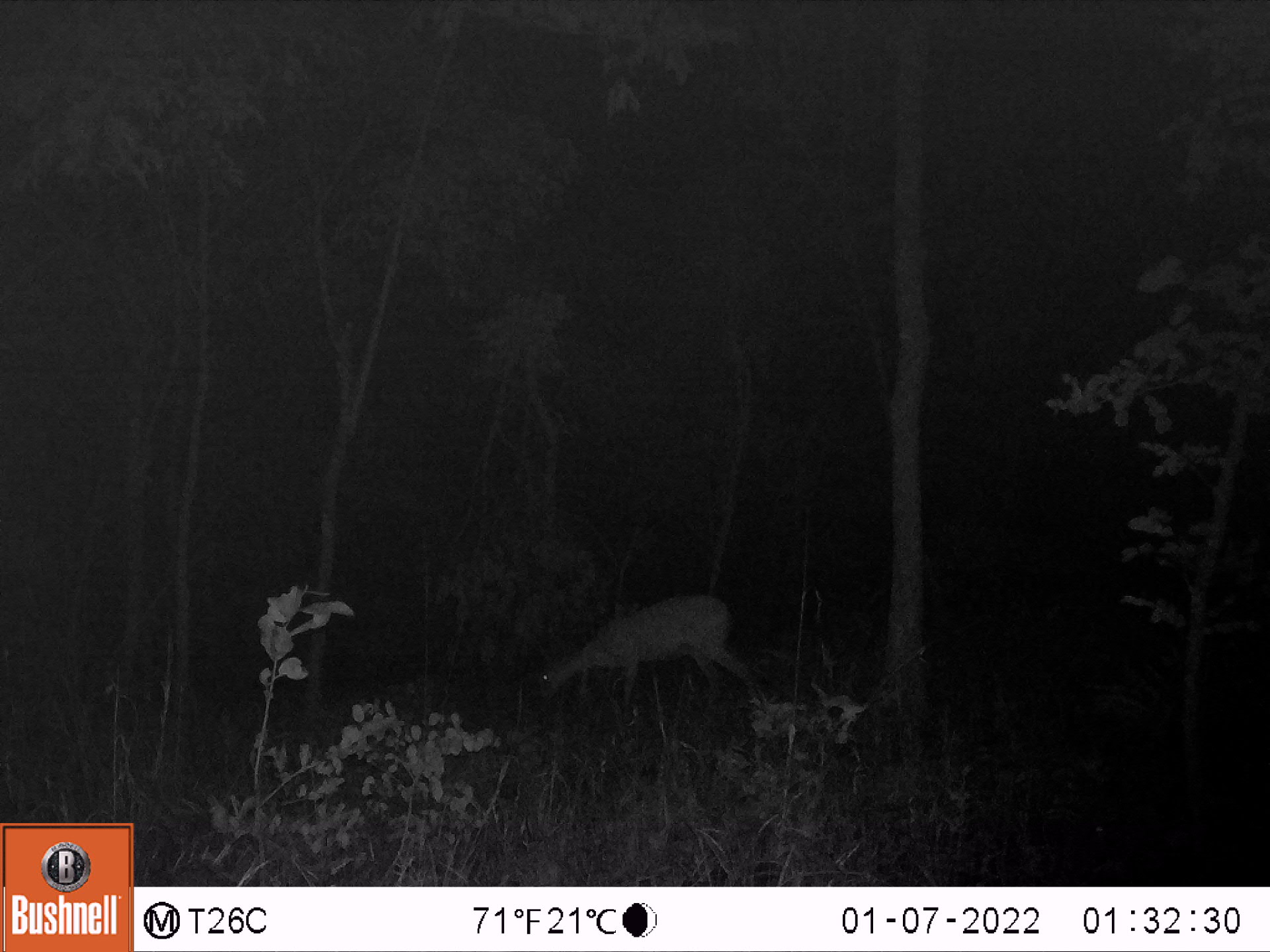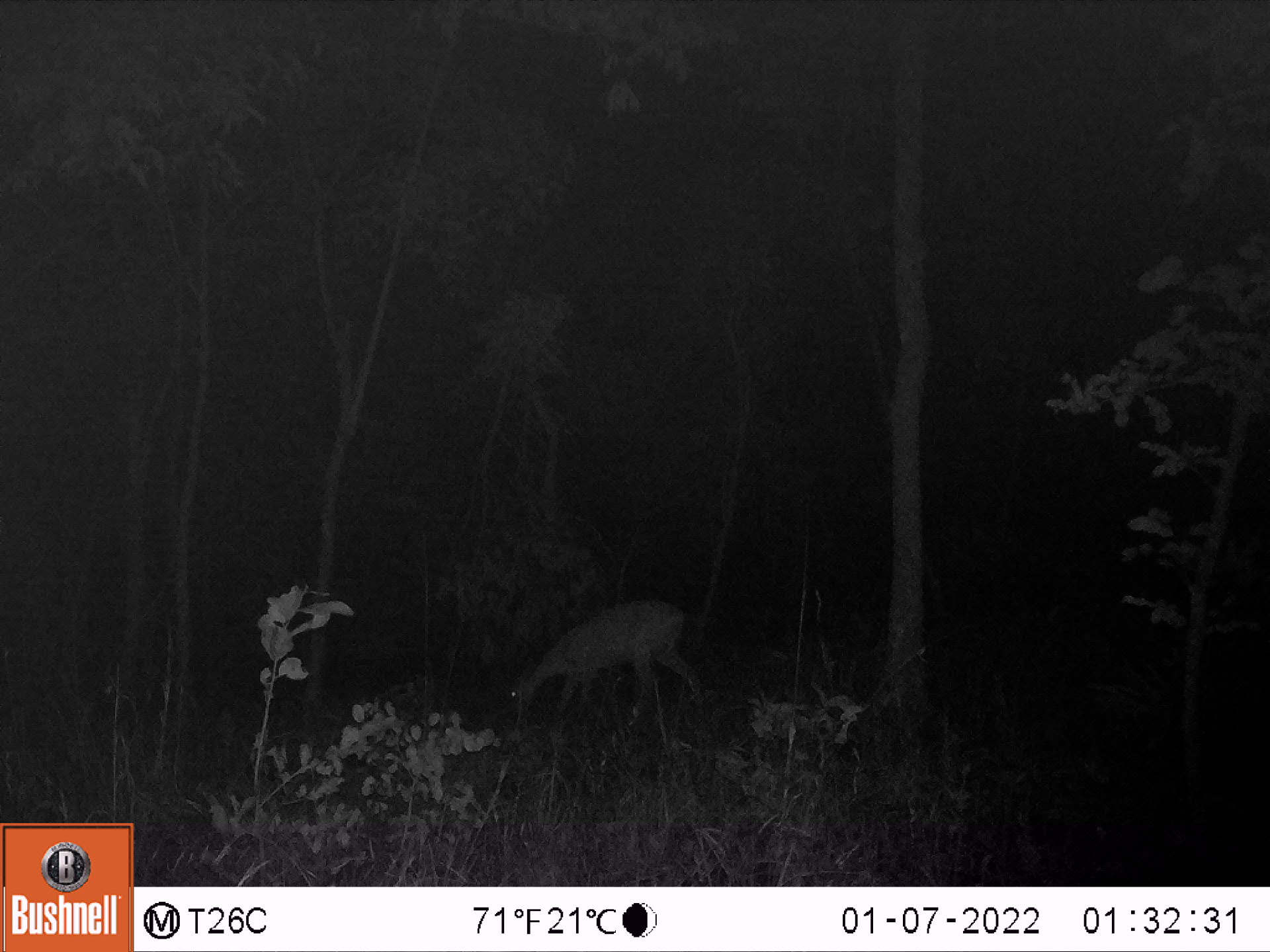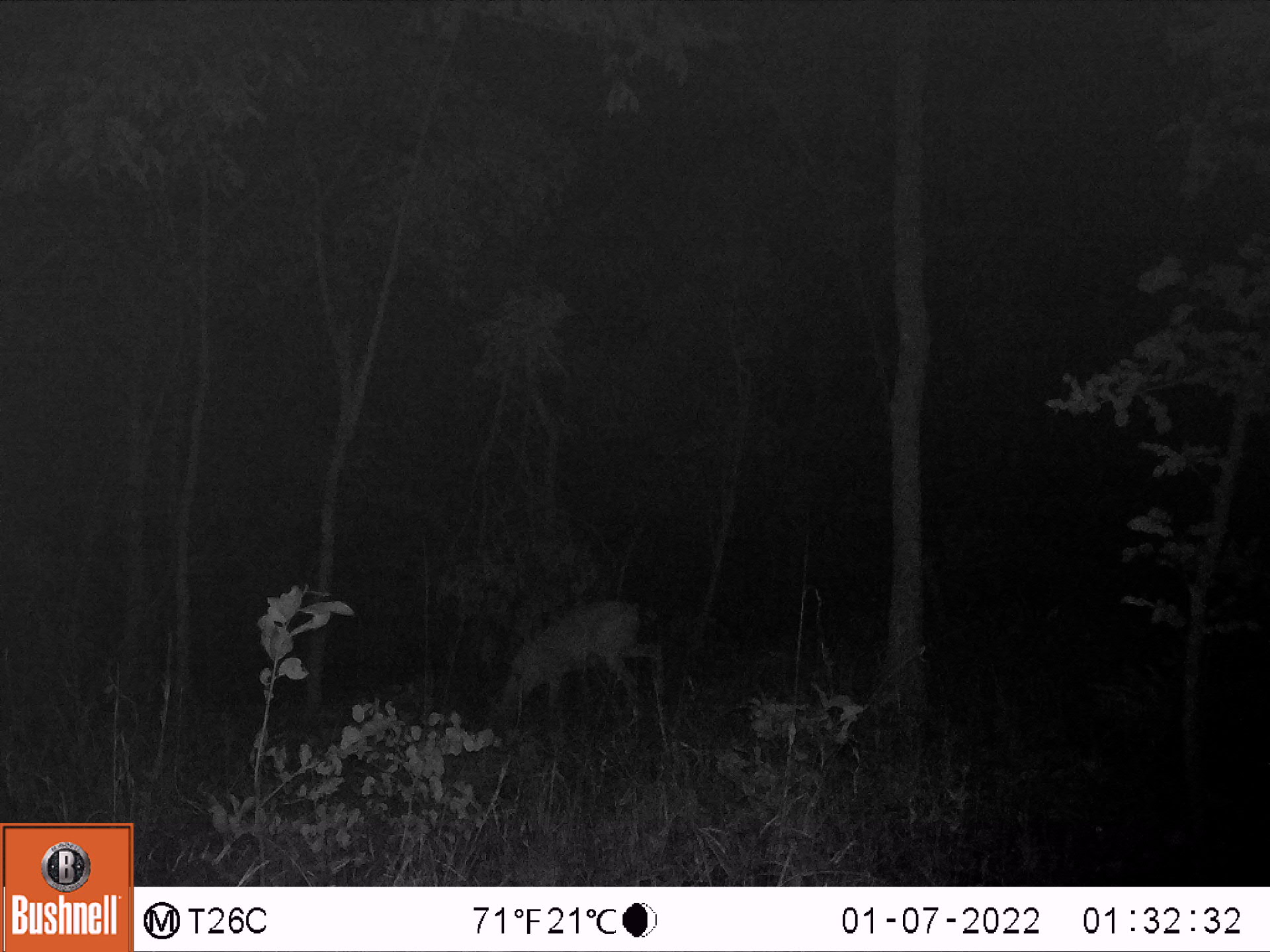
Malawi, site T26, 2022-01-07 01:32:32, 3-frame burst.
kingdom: Animalia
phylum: Chordata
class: Mammalia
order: Artiodactyla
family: Bovidae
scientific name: Antilopinae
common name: small antelope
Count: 1.